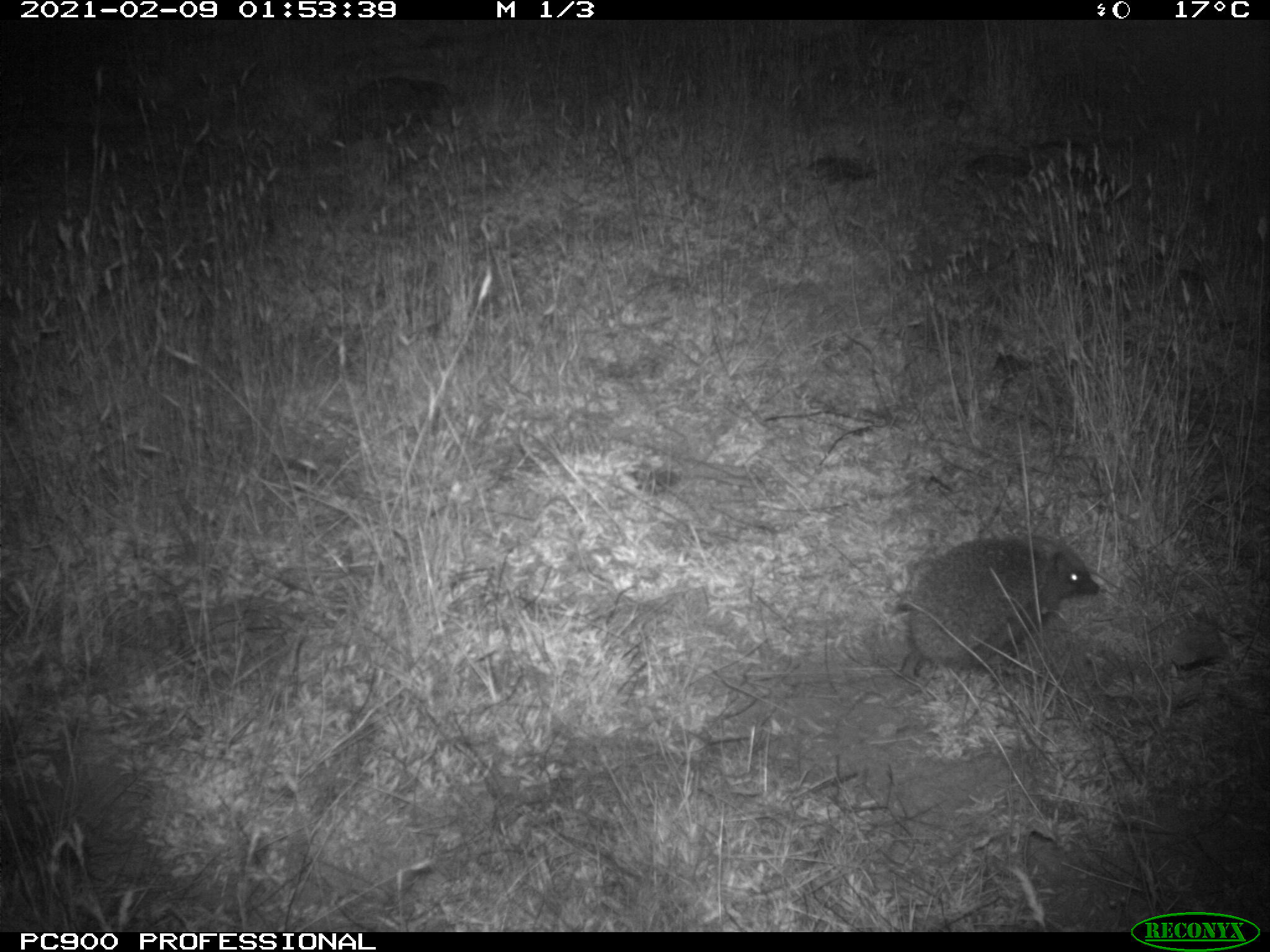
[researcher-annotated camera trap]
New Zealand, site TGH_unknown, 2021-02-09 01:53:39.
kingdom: Animalia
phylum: Chordata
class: Mammalia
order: Eulipotyphla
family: Erinaceidae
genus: Erinaceus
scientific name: Erinaceus europaeus europaeus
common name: european hedgehog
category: hedgehog